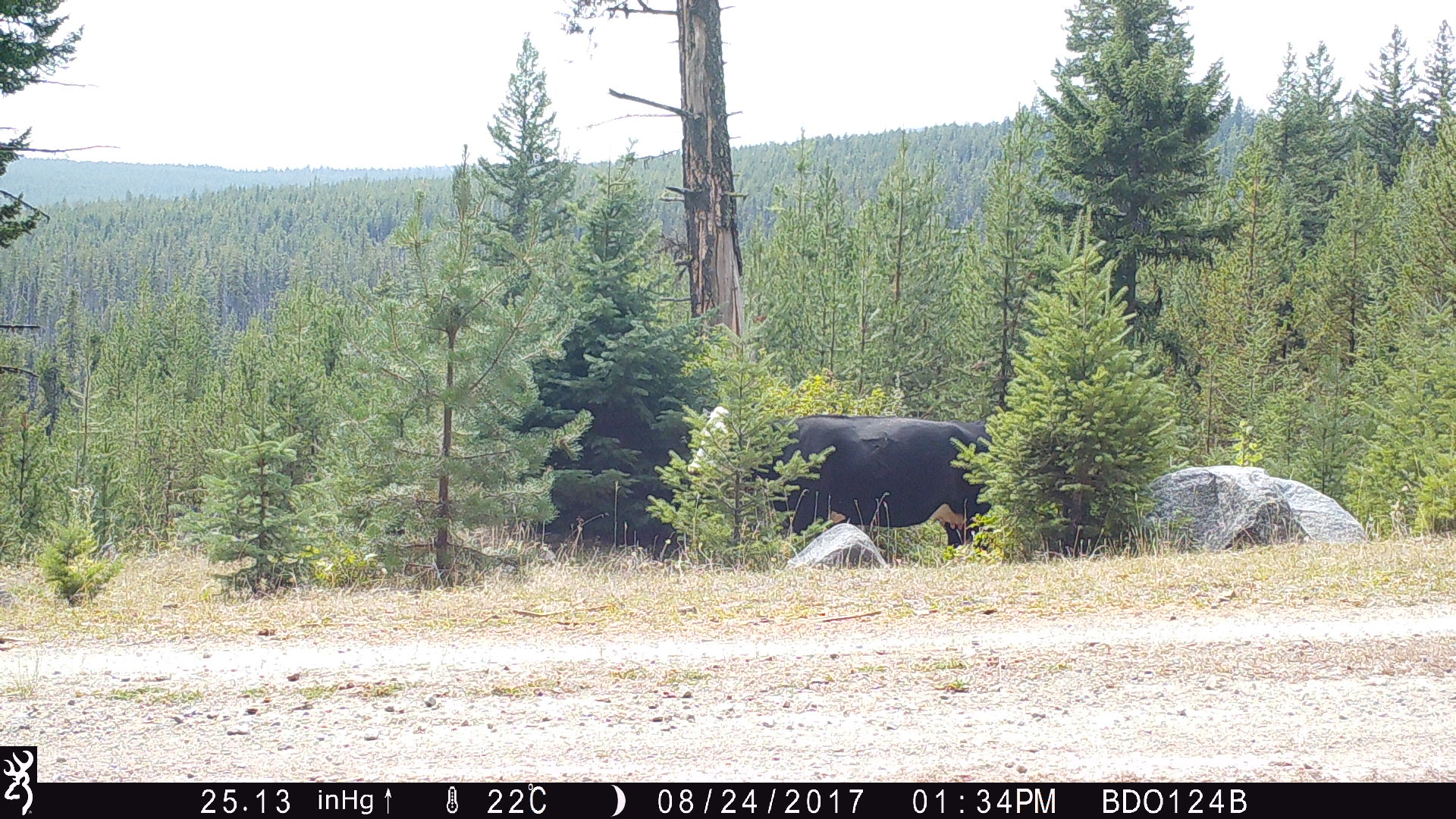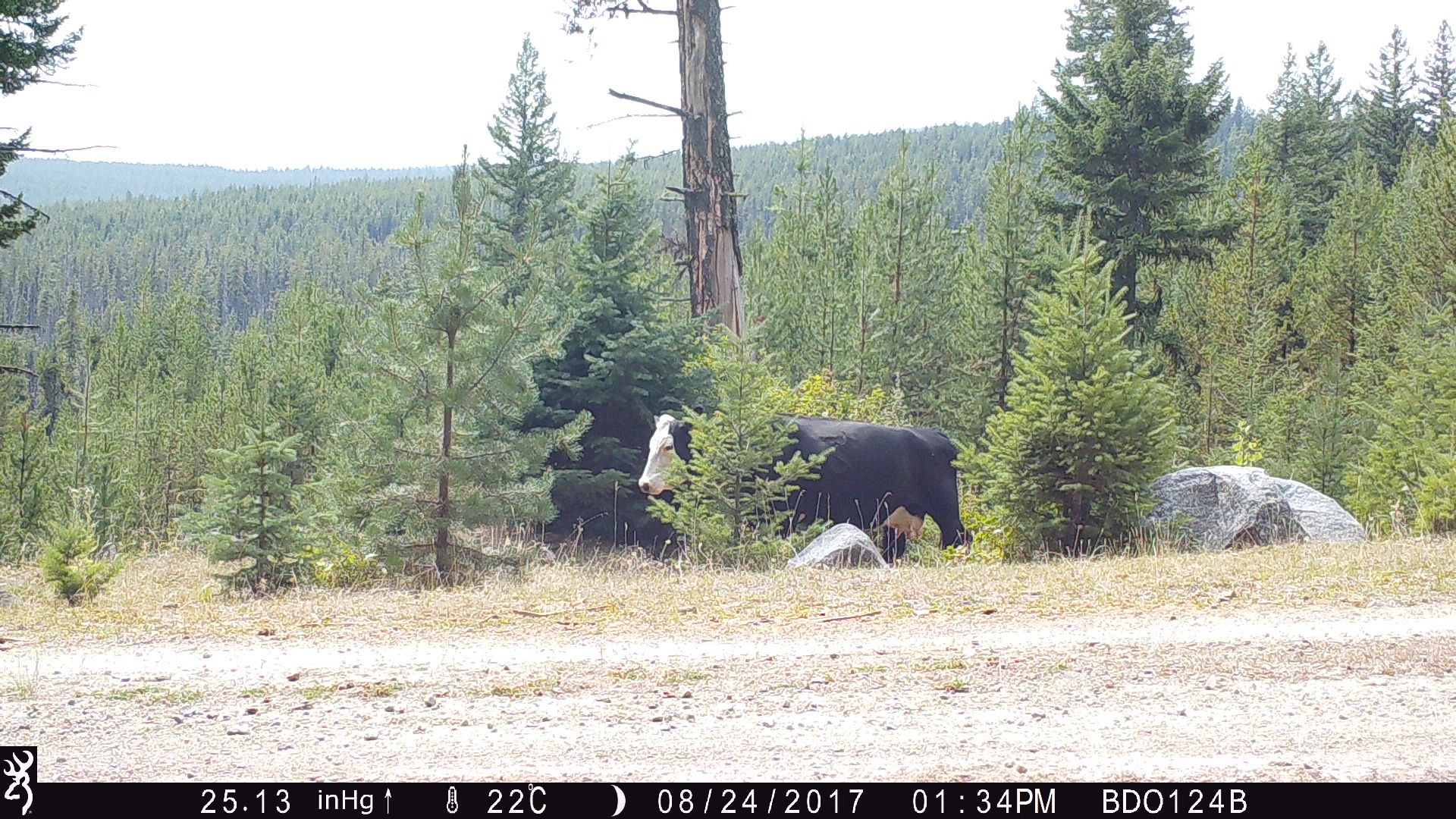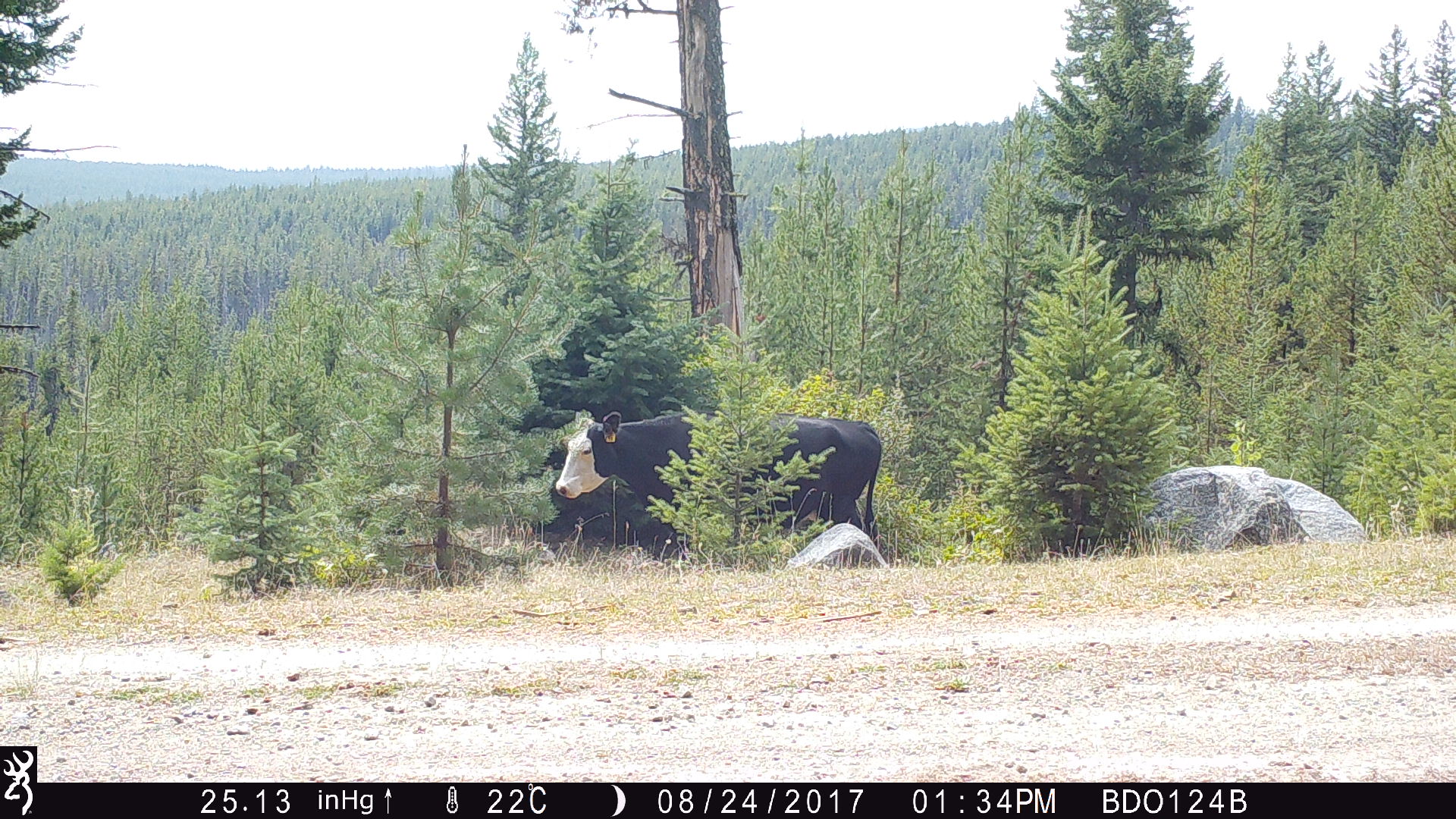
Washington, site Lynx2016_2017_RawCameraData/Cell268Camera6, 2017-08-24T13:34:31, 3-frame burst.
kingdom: Animalia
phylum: Chordata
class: Mammalia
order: Artiodactyla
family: Bovidae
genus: Bos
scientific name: Bos taurus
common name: domestic cattle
Domestic cattle (Bos taurus). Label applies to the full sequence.